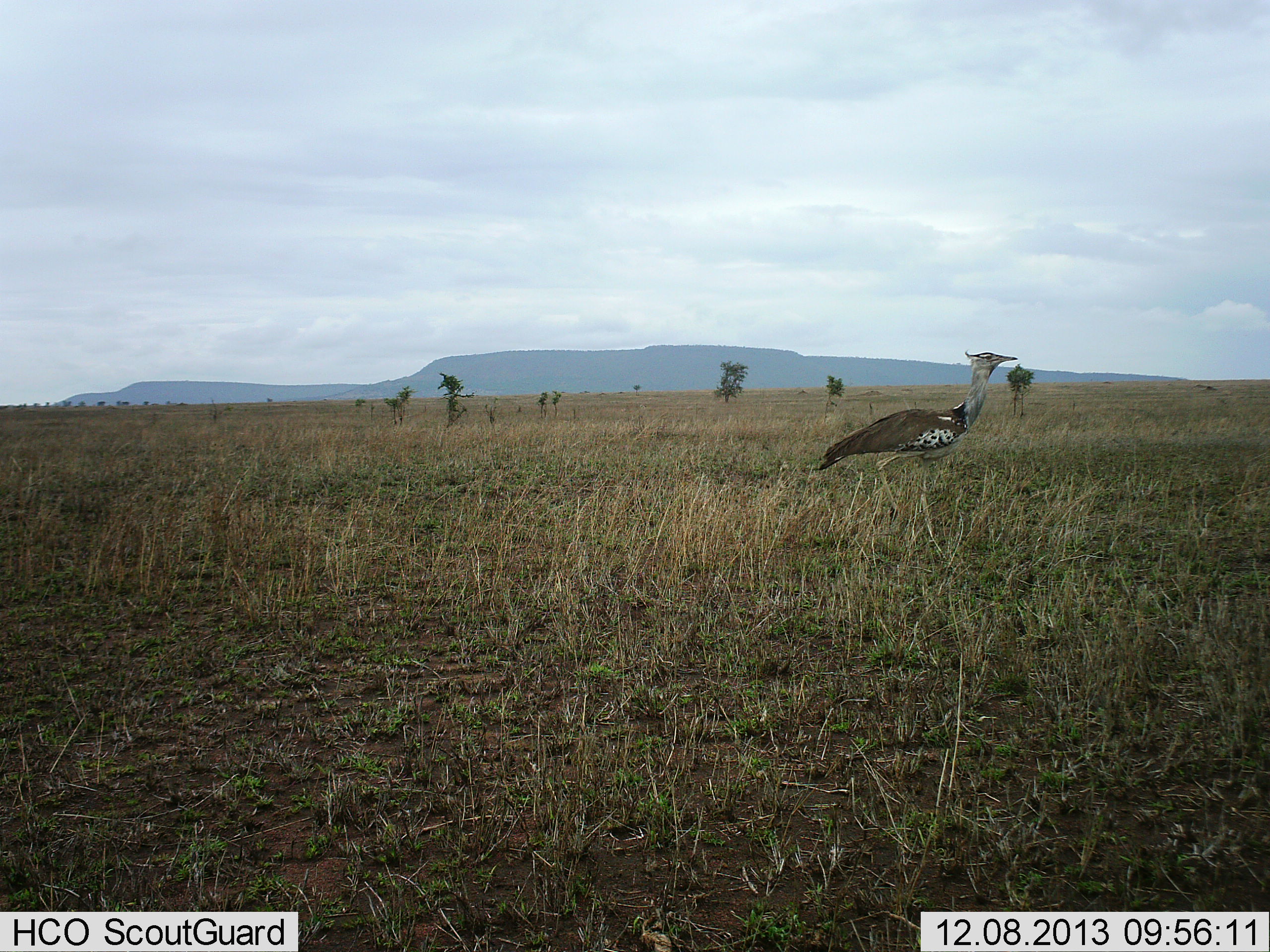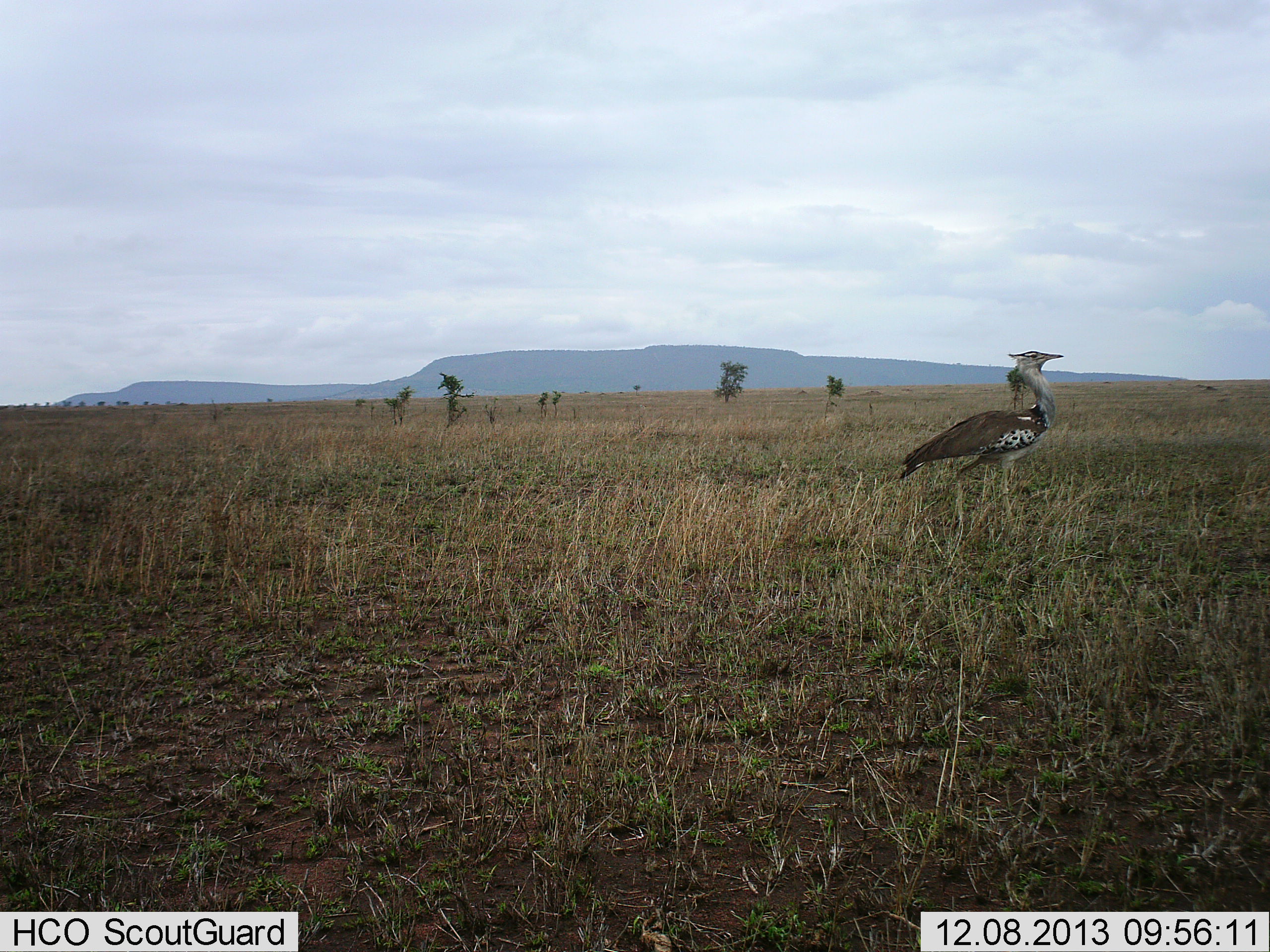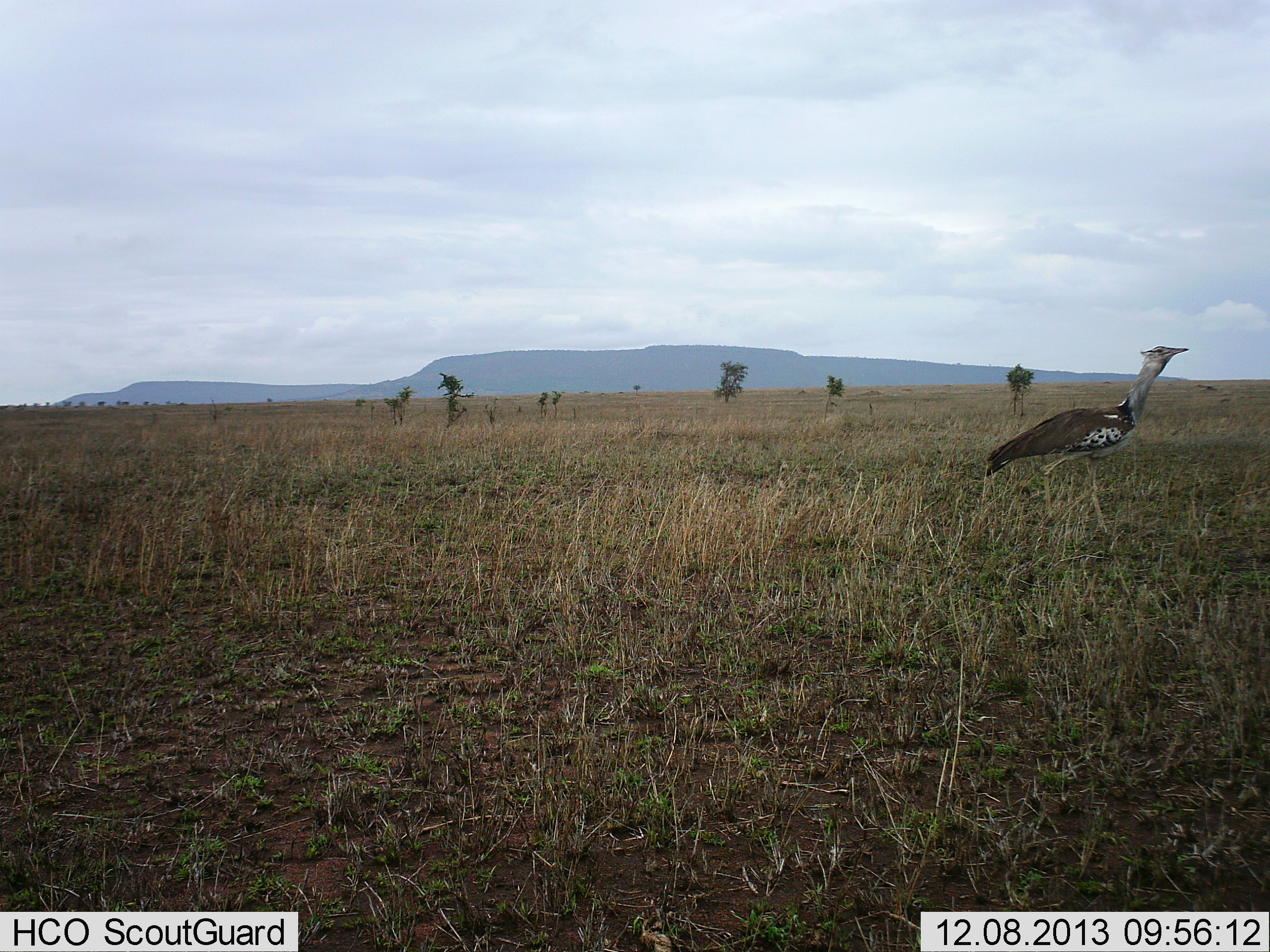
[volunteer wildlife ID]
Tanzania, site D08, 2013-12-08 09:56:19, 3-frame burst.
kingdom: Animalia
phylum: Chordata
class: Aves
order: Otidiformes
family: Otididae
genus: Ardeotis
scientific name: Ardeotis kori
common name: kori bustard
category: koribustard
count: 1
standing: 9%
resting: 0%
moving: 93%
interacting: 0%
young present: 0%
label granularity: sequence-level